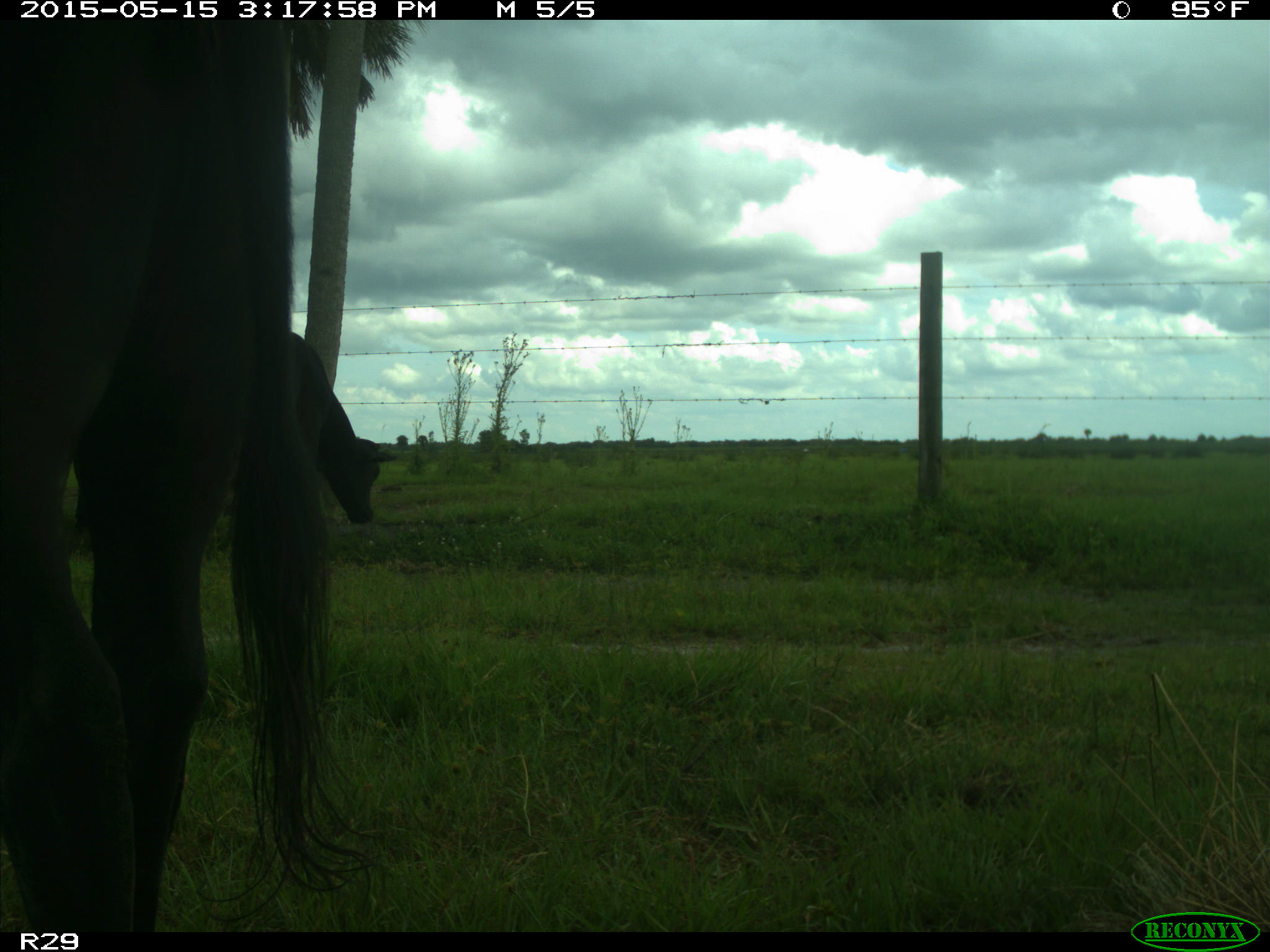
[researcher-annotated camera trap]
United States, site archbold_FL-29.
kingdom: Animalia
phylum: Chordata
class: Mammalia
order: Artiodactyla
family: Bovidae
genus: Bos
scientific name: Bos taurus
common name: domestic cow